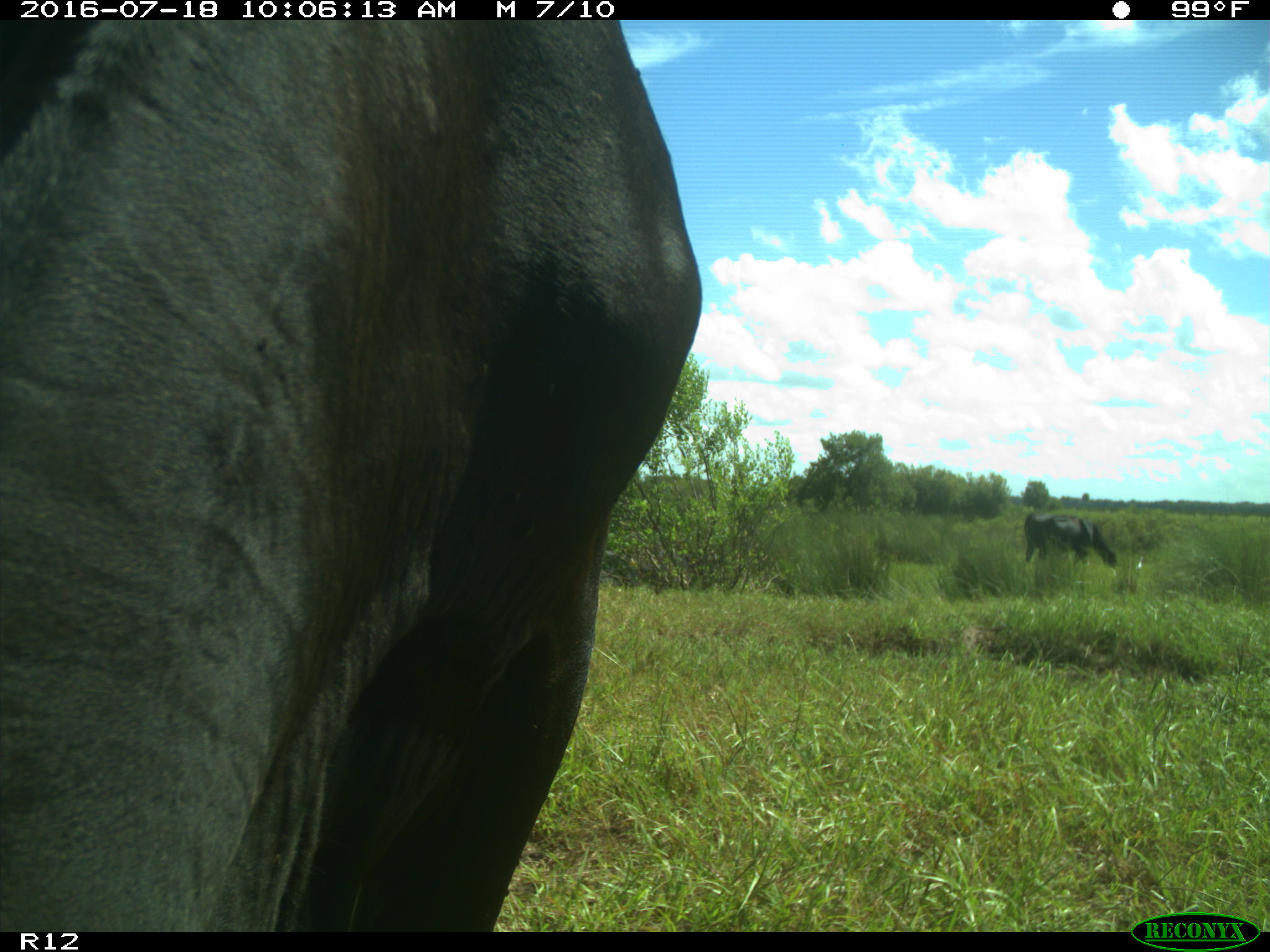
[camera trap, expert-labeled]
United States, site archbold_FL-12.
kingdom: Animalia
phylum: Chordata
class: Mammalia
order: Artiodactyla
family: Bovidae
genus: Bos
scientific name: Bos taurus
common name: domestic cow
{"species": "Bos taurus (domestic cow)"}